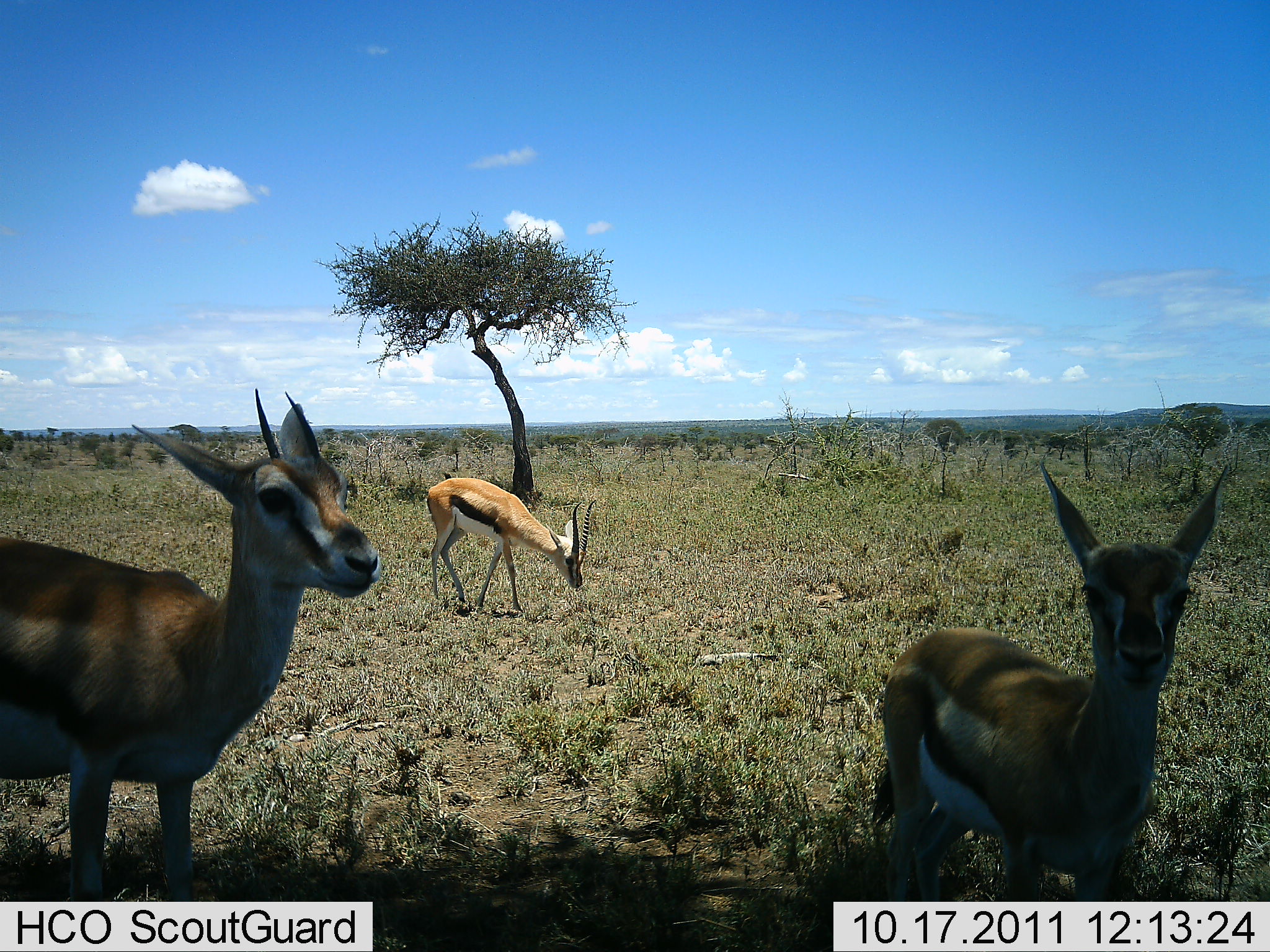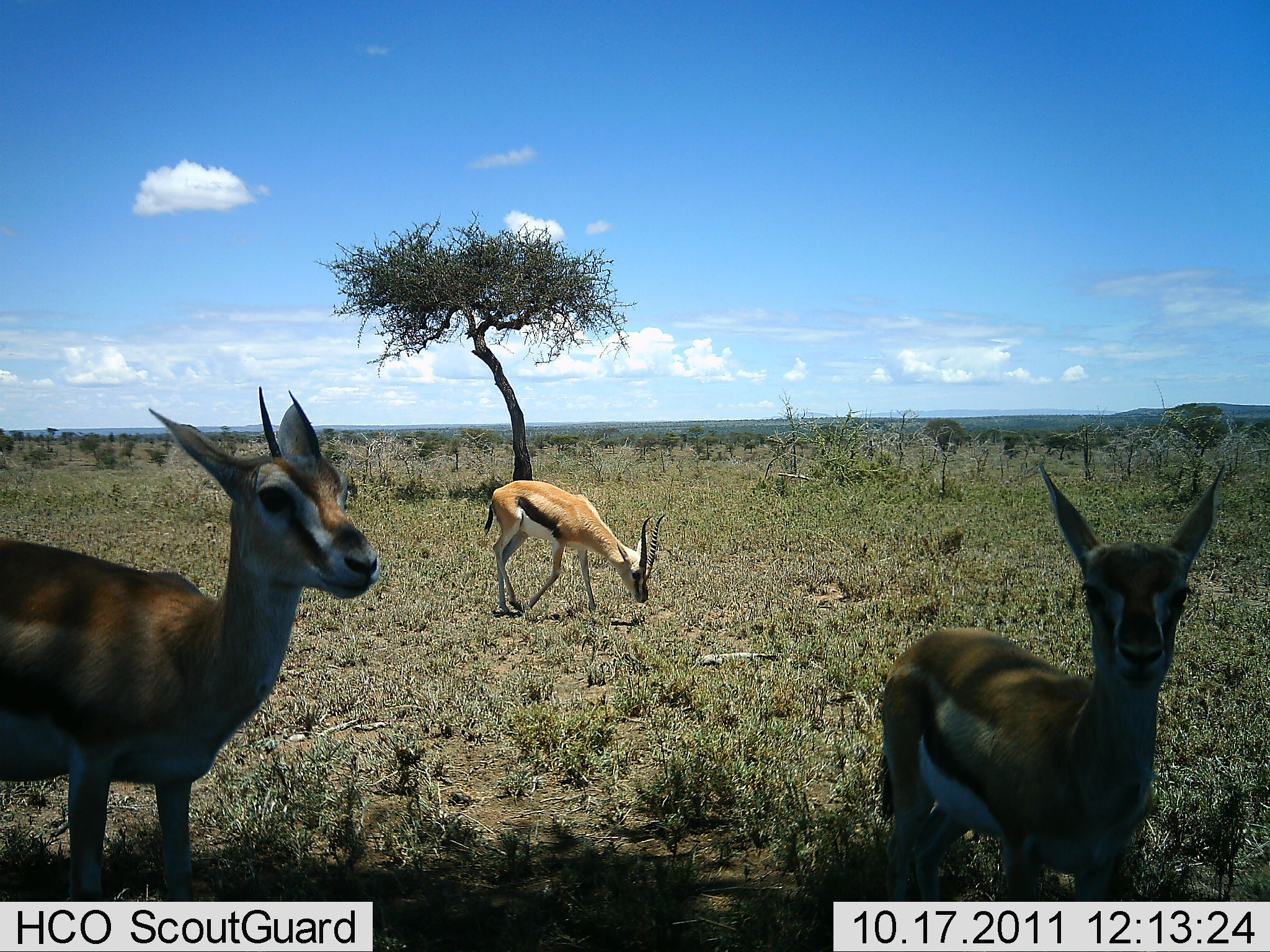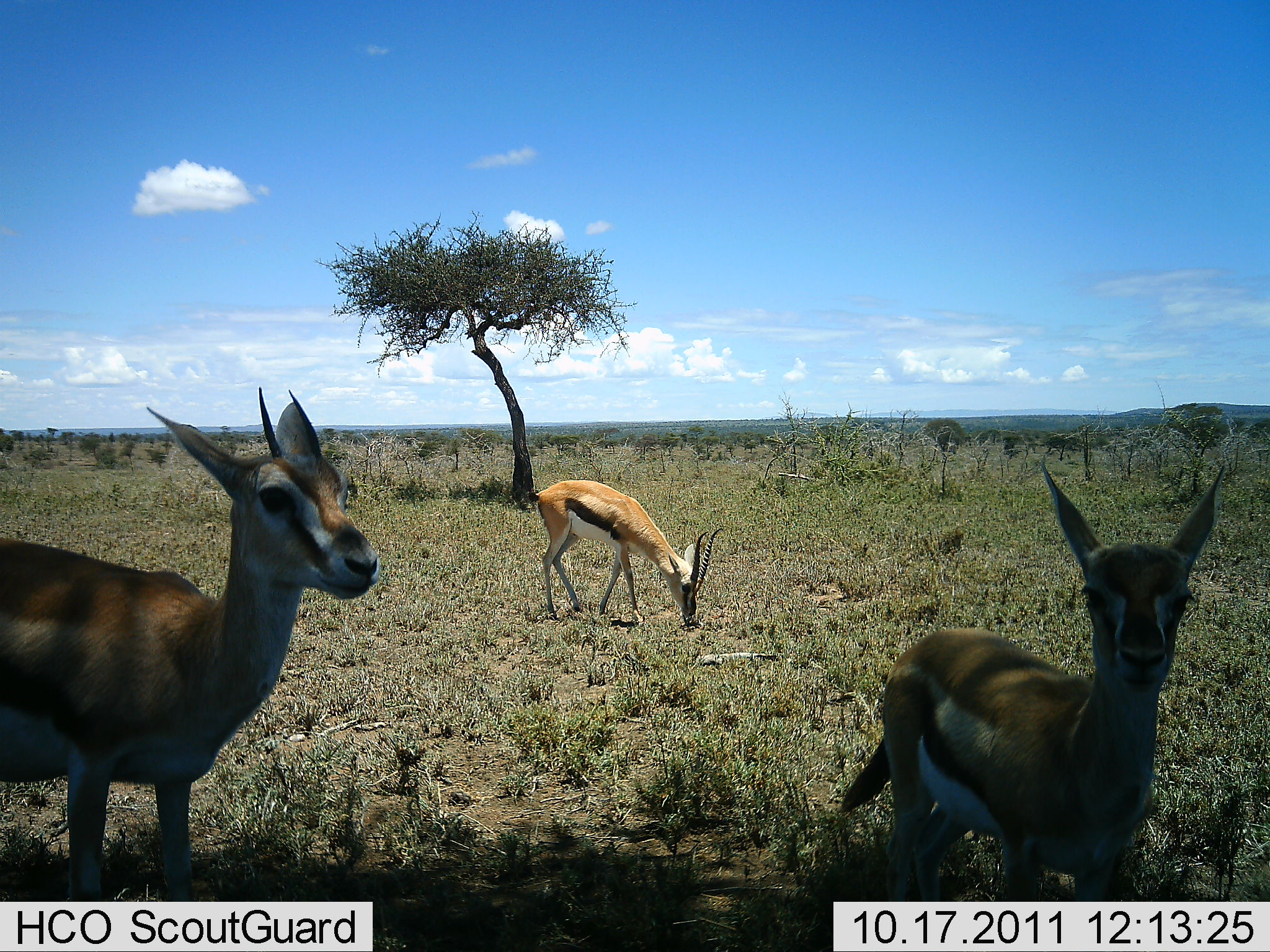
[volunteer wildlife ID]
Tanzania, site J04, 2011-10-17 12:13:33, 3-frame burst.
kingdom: Animalia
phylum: Chordata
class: Mammalia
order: Artiodactyla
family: Bovidae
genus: Eudorcas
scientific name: Eudorcas thomsonii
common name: thomson's gazelle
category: gazellethomsons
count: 3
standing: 92%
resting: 0%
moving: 15%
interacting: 8%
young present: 23%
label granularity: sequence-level